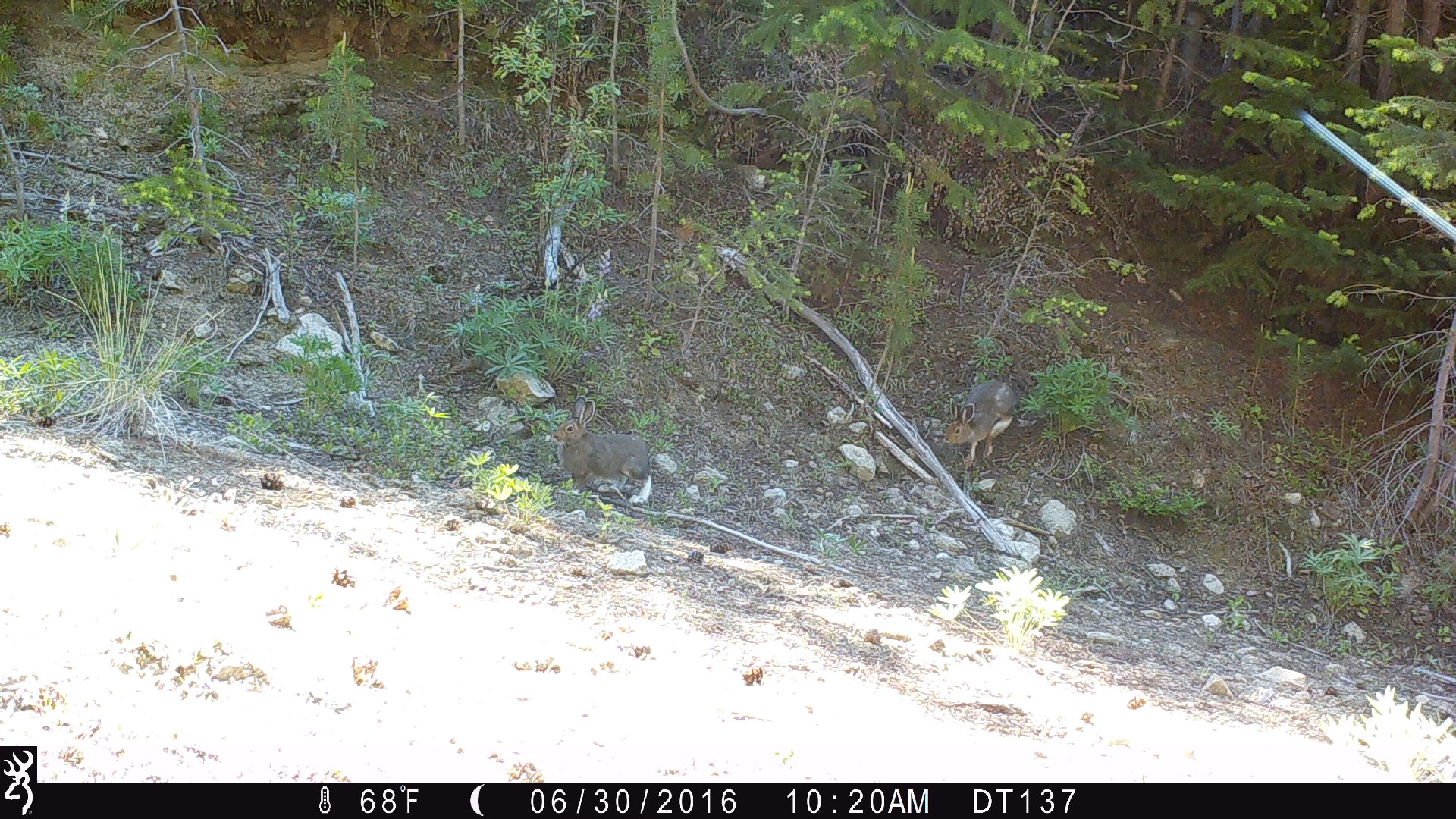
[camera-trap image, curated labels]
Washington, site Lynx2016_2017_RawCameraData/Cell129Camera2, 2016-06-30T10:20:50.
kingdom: Animalia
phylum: Chordata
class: Mammalia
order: Lagomorpha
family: Leporidae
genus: Lepus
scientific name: Lepus americanus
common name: snowshoe hare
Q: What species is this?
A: Lepus americanus (snowshoe hare).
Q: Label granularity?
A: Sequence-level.